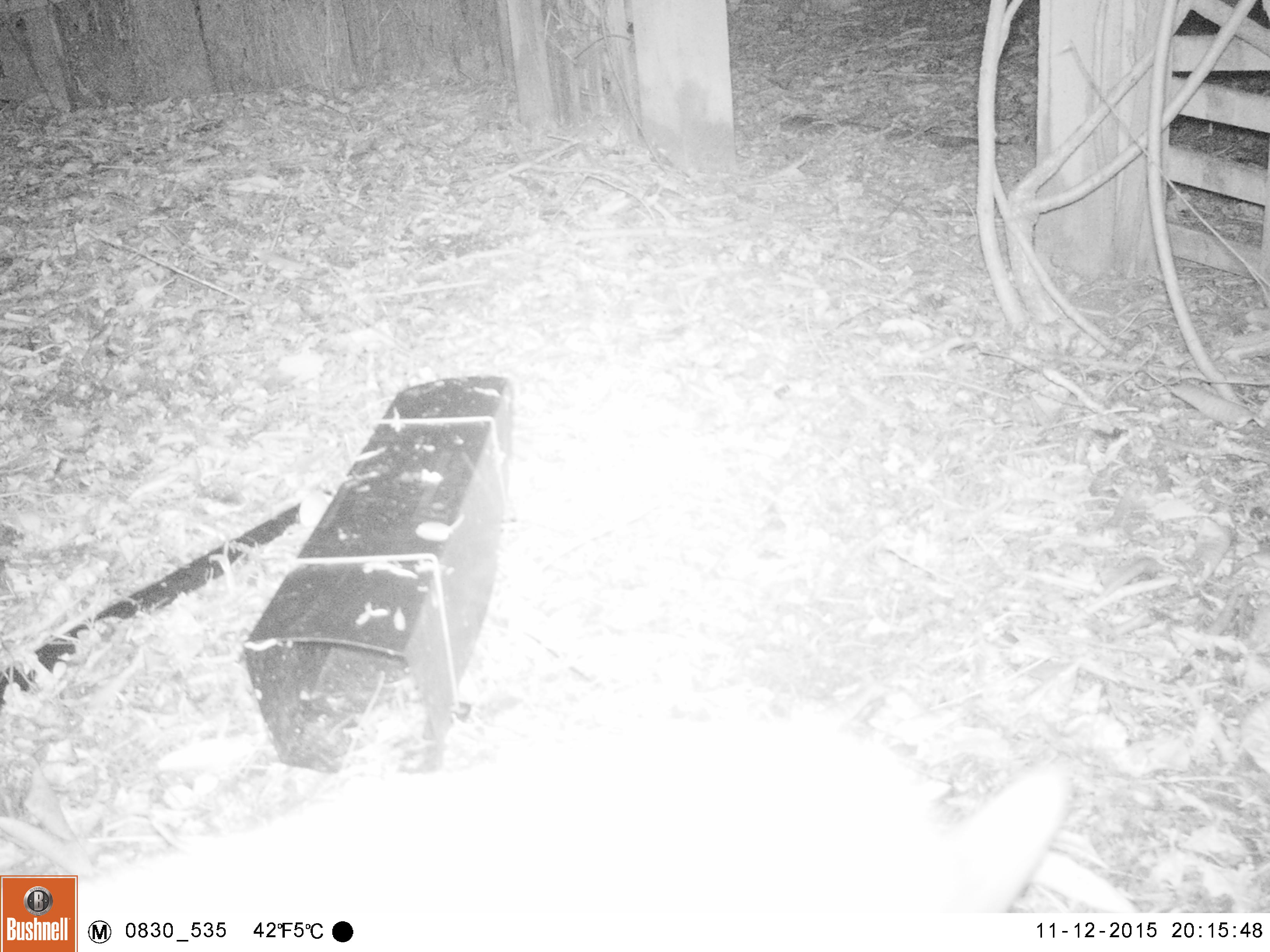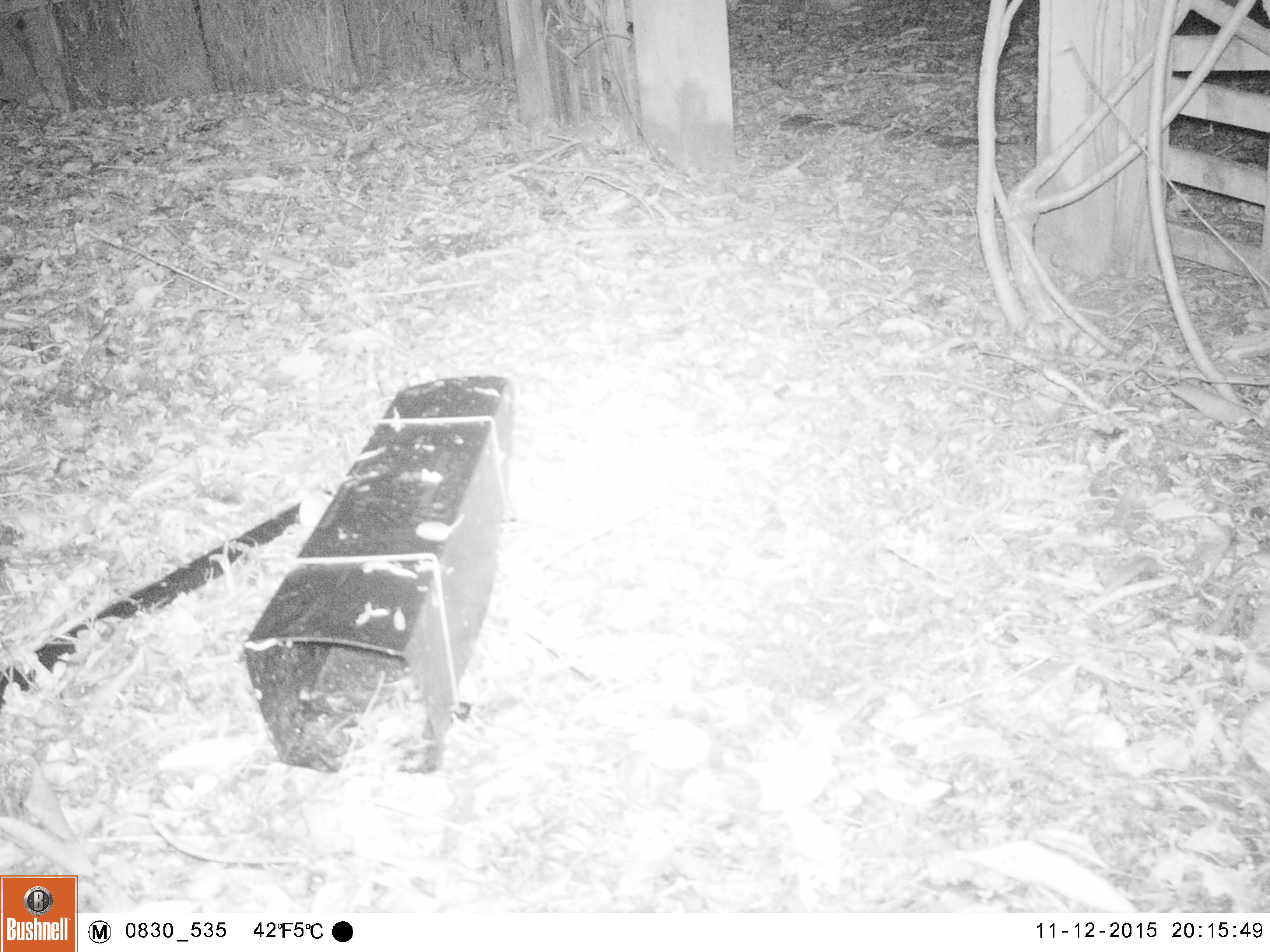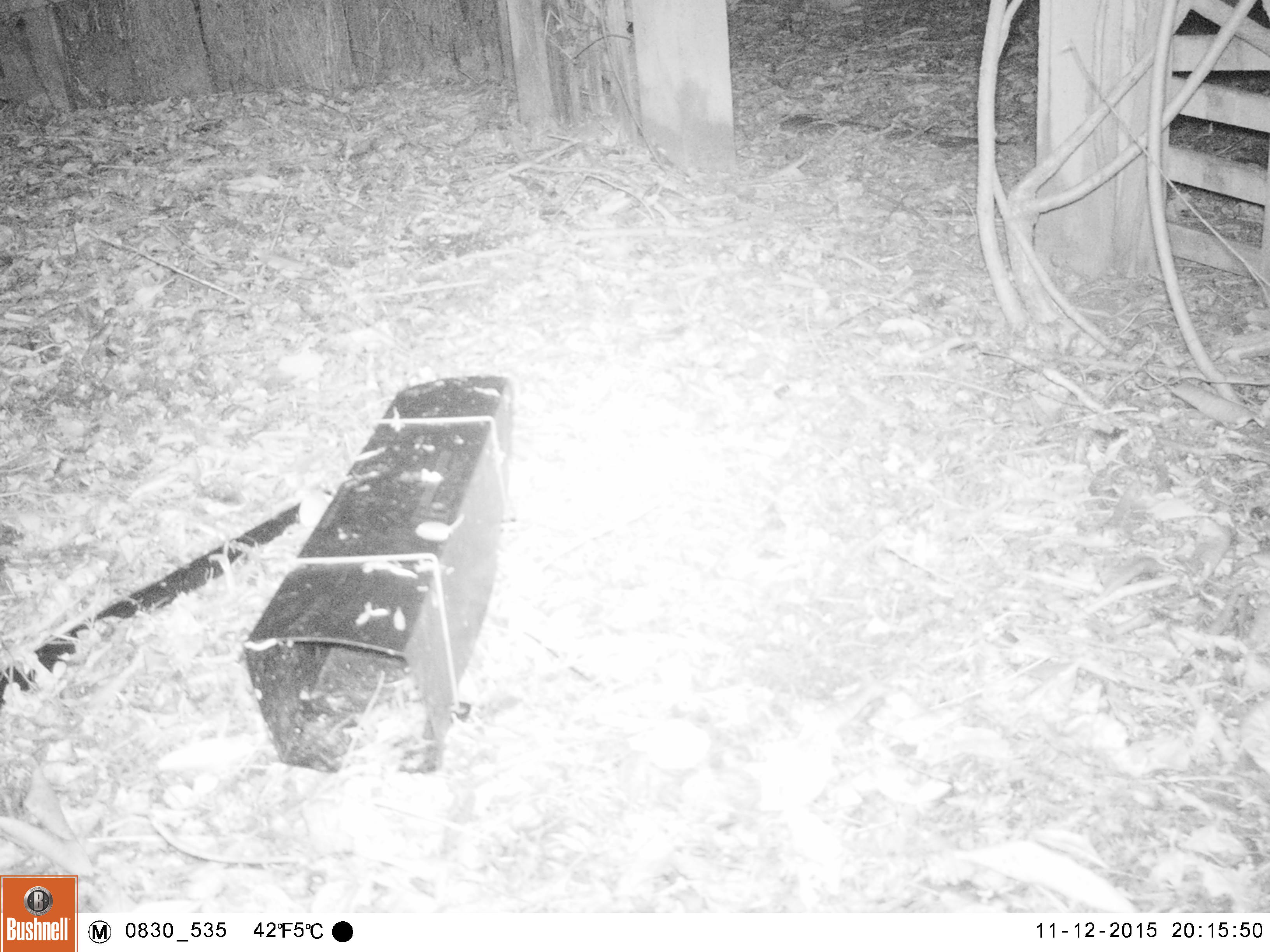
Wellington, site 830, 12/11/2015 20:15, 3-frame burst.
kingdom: Animalia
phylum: Chordata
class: Mammalia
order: Carnivora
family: Felidae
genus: Felis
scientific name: Felis catus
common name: cat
Cat (Felis catus).